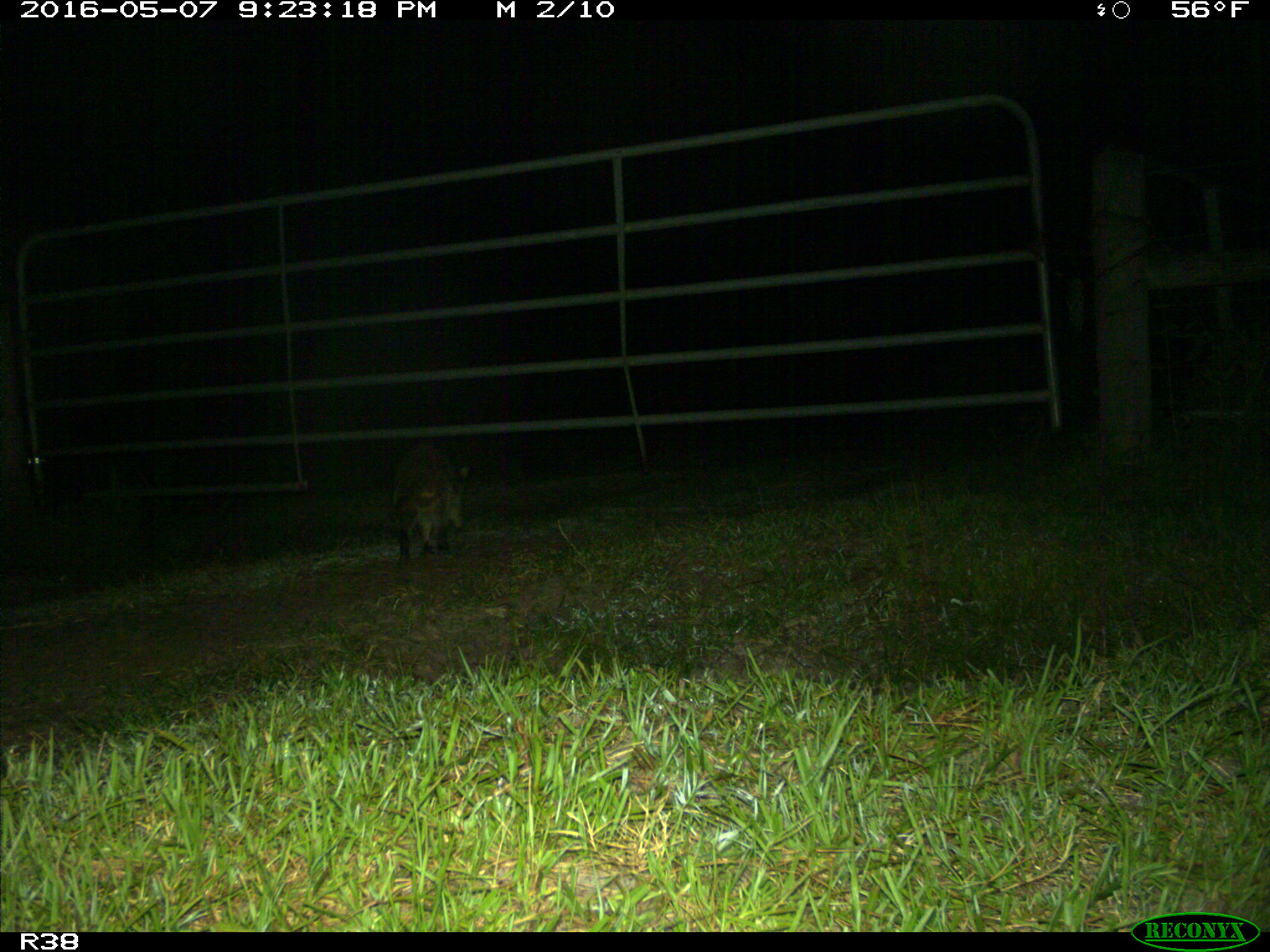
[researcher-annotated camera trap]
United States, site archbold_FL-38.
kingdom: Animalia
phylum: Chordata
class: Mammalia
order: Carnivora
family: Procyonidae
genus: Procyon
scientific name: Procyon lotor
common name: common raccoon